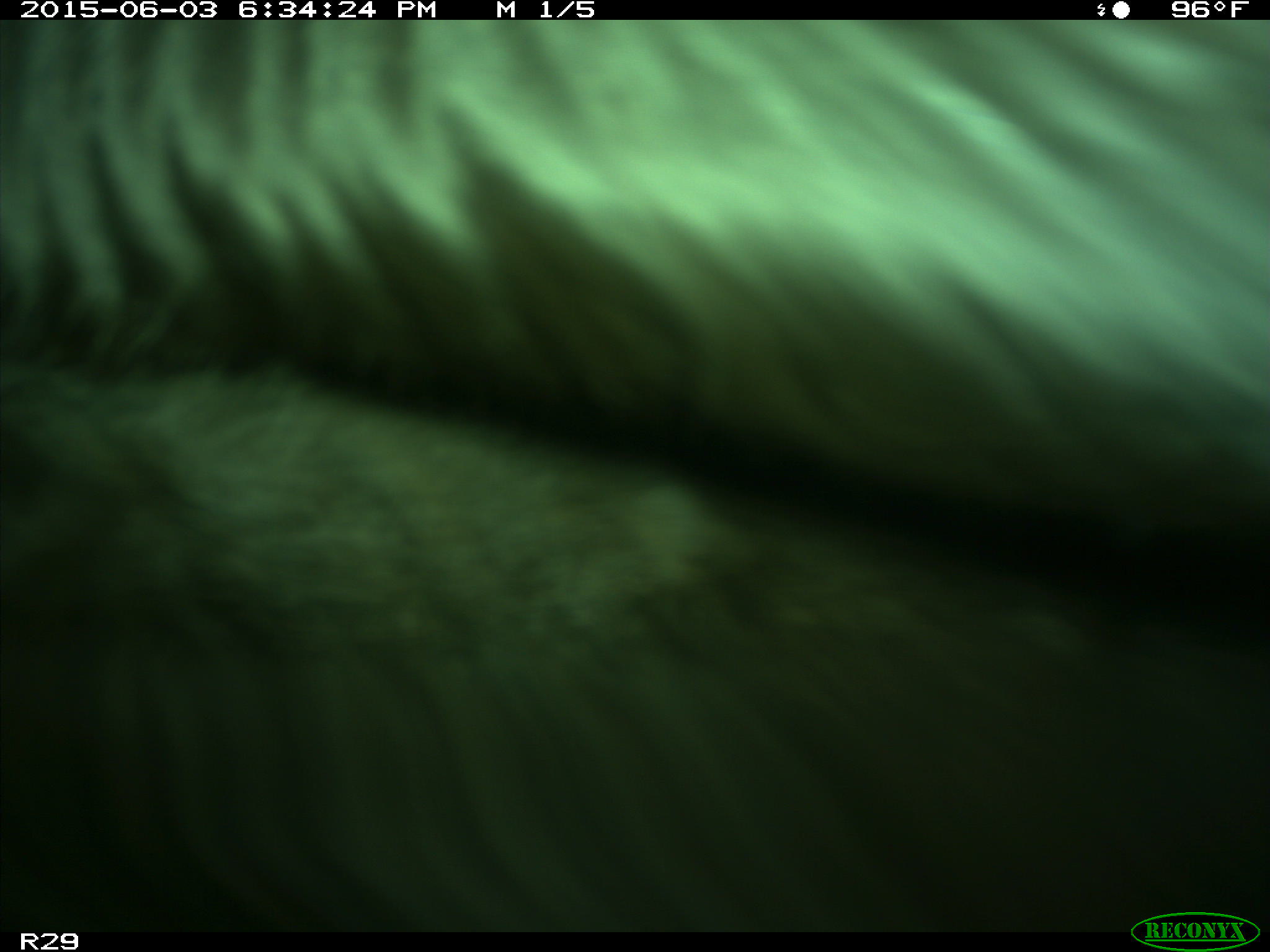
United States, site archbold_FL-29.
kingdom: Animalia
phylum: Chordata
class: Mammalia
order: Artiodactyla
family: Bovidae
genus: Bos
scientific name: Bos taurus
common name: domestic cow